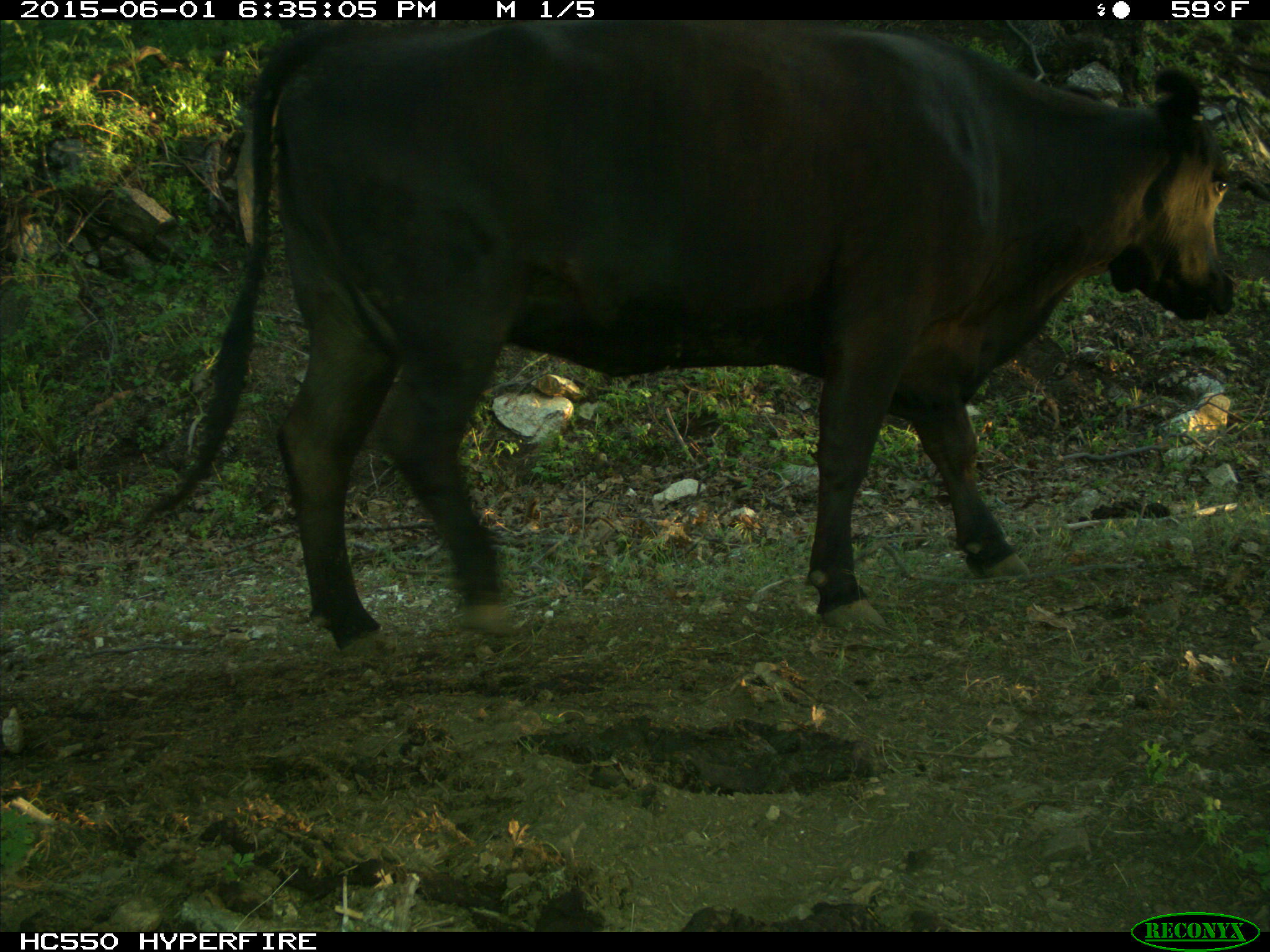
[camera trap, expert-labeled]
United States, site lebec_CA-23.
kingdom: Animalia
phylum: Chordata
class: Mammalia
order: Artiodactyla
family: Bovidae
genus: Bos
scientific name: Bos taurus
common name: domestic cow